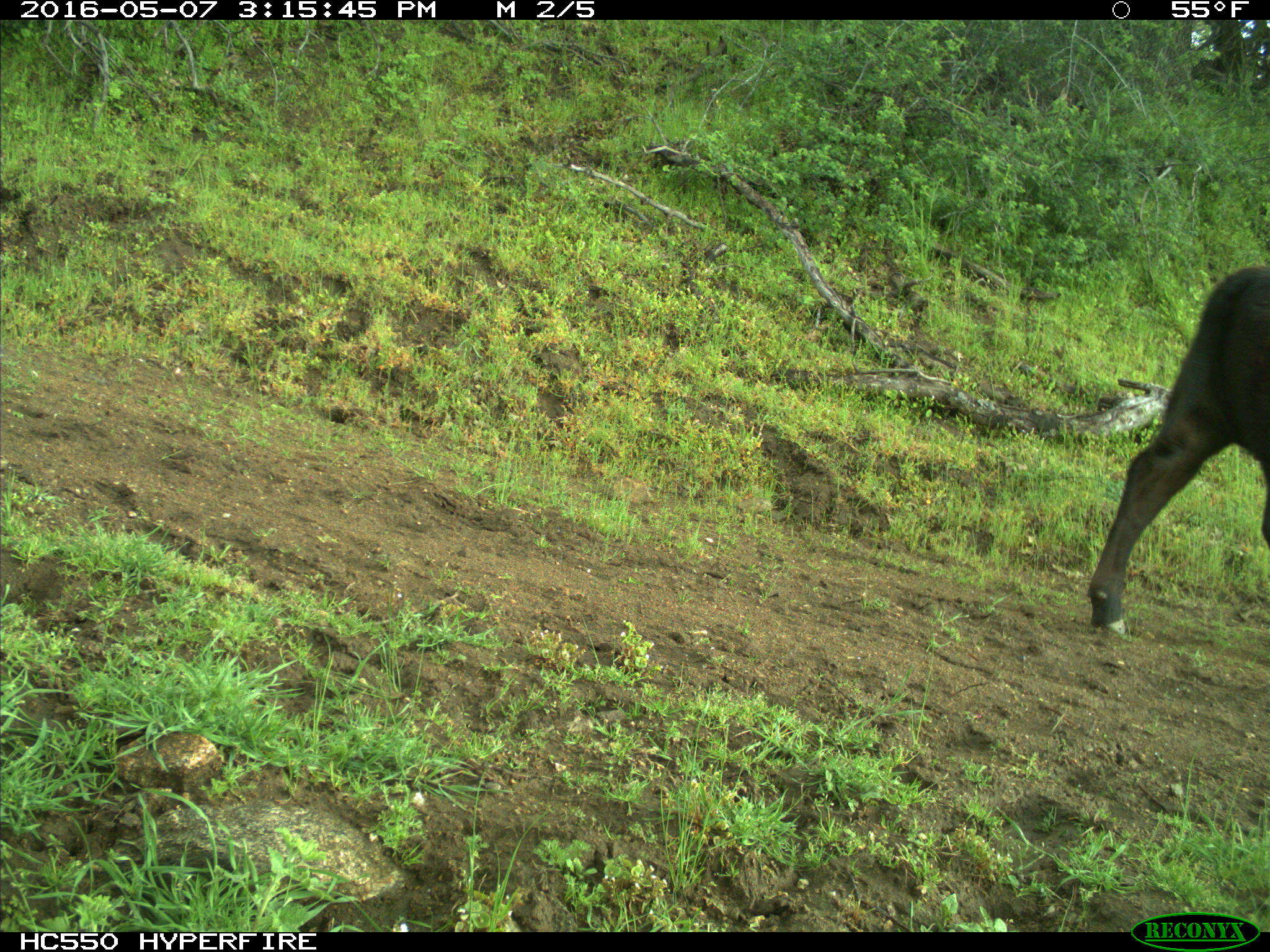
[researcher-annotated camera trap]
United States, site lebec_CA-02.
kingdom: Animalia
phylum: Chordata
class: Mammalia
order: Artiodactyla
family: Bovidae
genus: Bos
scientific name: Bos taurus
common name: domestic cow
Bos taurus (domestic cow).